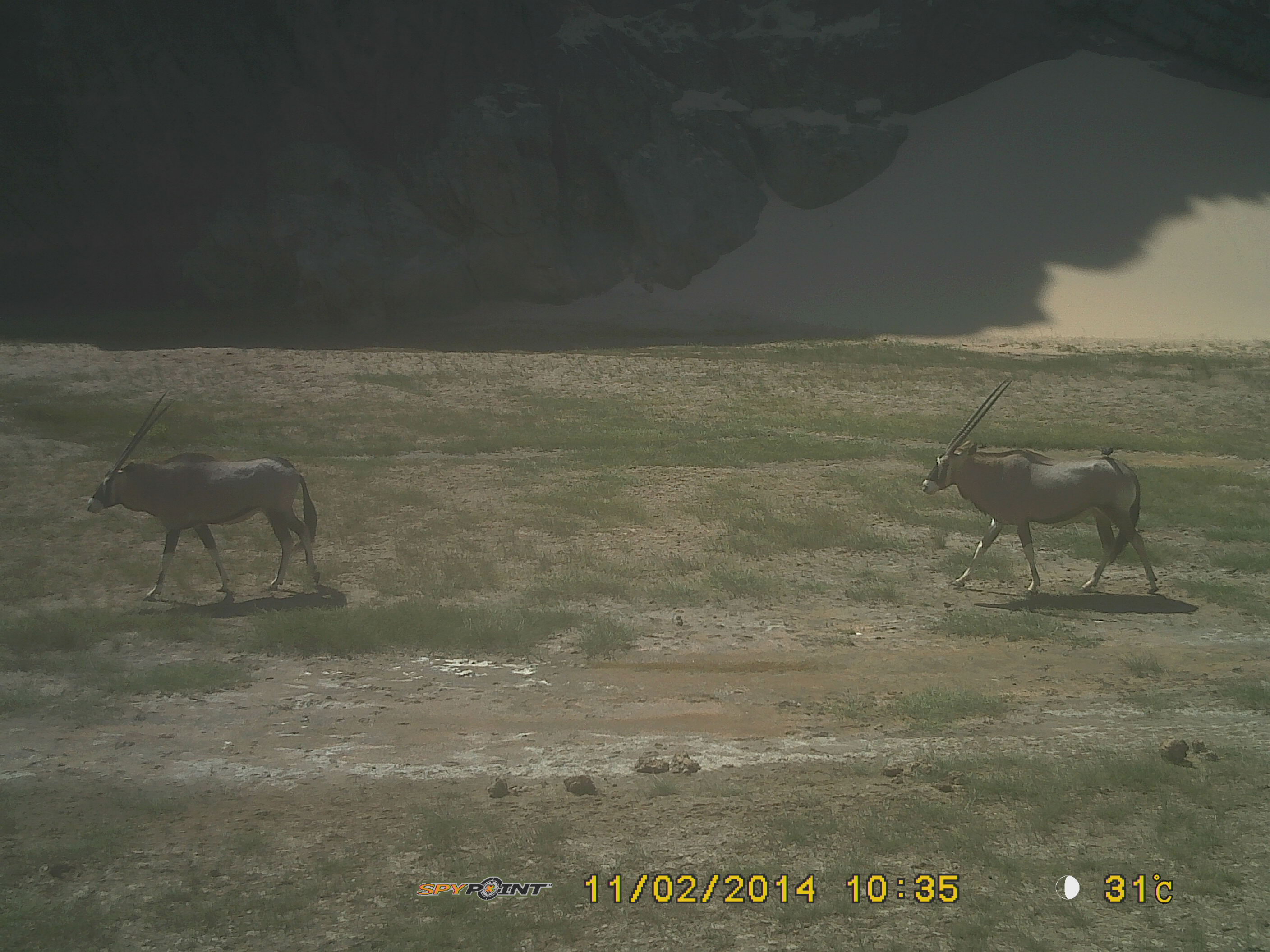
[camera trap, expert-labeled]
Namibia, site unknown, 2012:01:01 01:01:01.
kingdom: Animalia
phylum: Chordata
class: Mammalia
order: Artiodactyla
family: Bovidae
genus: Oryx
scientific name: Oryx gazella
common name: gemsbok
Oryx gazella (gemsbok).